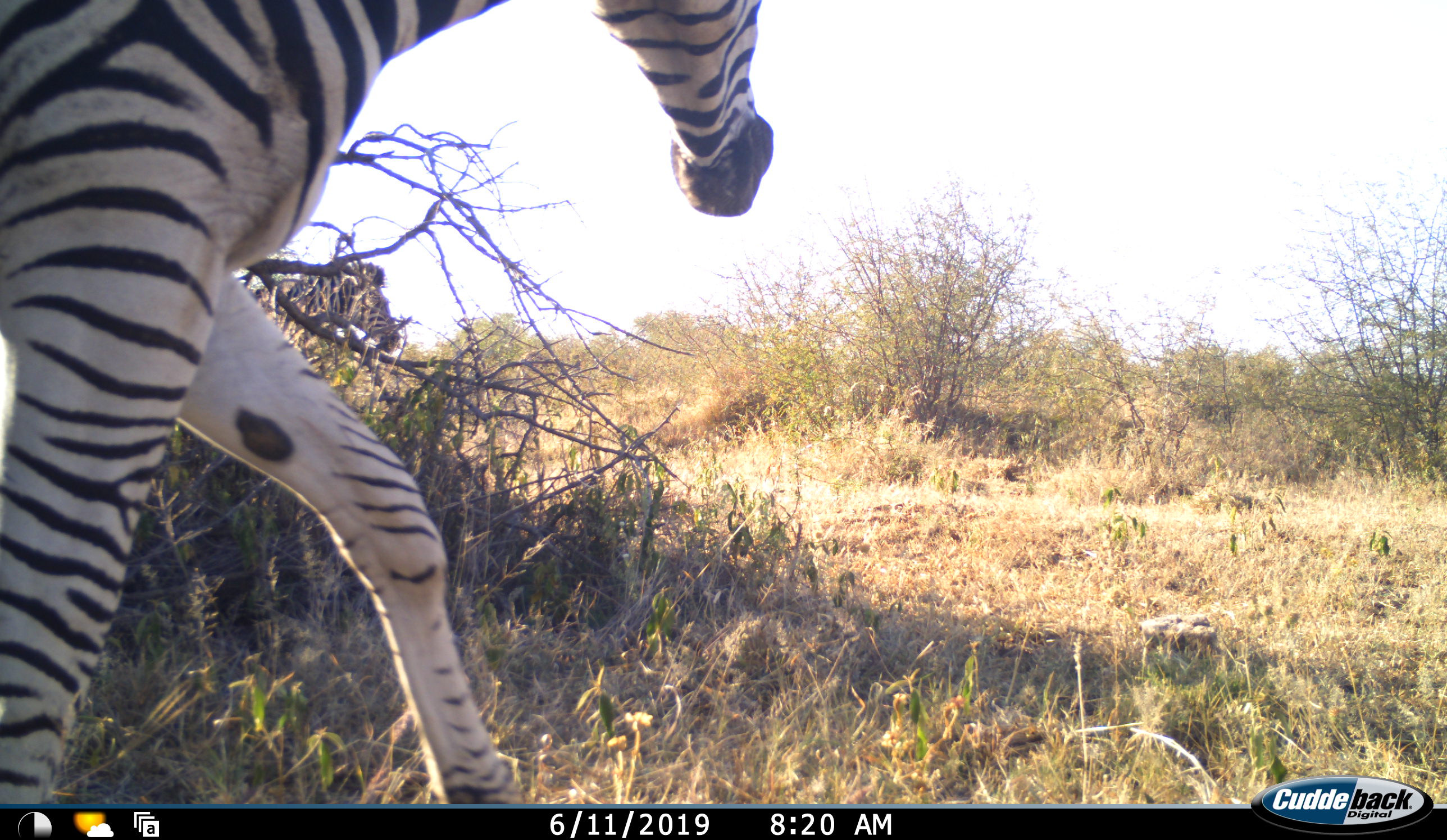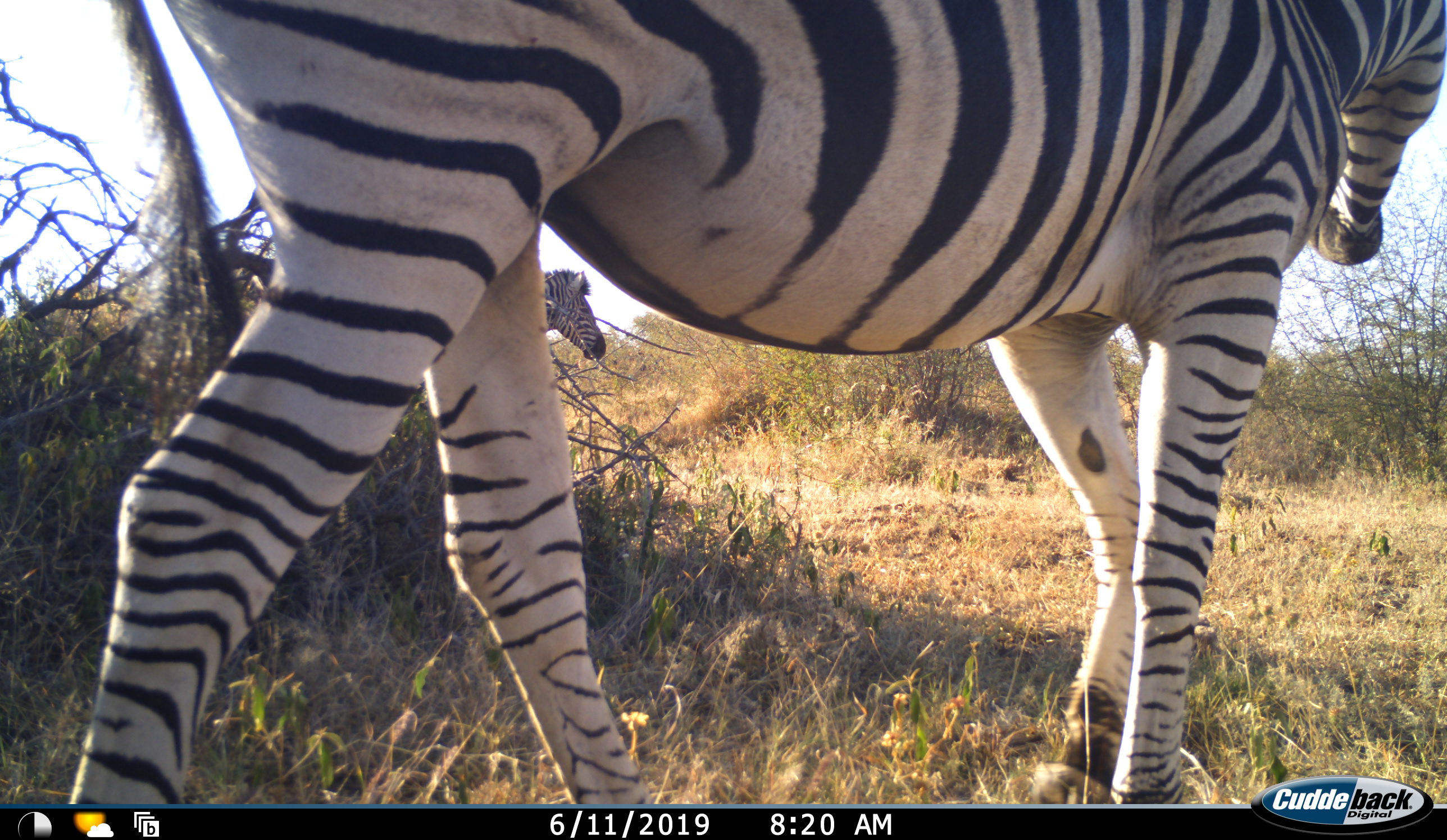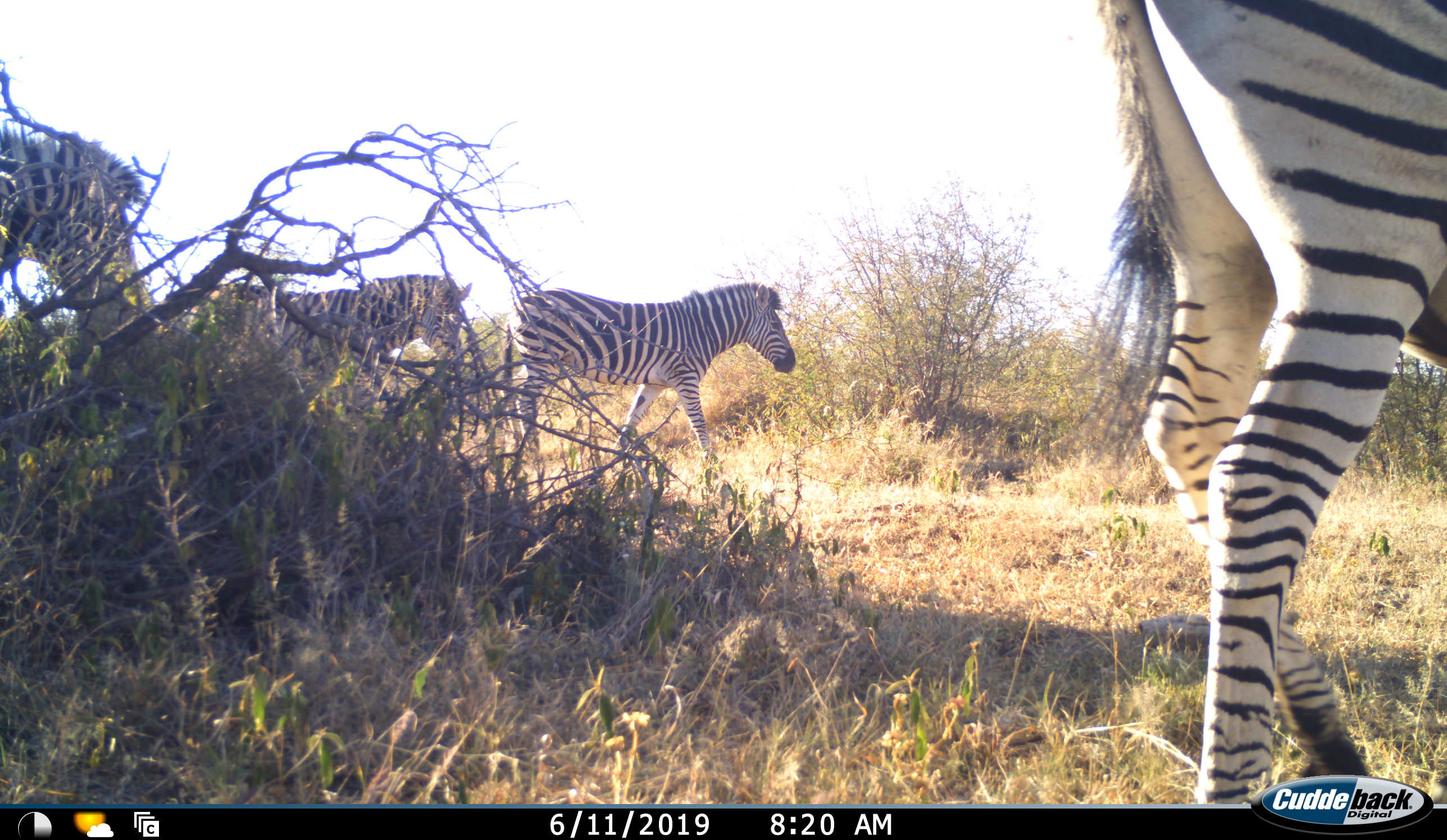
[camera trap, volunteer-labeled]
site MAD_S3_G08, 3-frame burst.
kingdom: Animalia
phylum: Chordata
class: Mammalia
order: Perissodactyla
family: Equidae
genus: Equus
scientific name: Equus quagga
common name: plains zebra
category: zebraplains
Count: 4.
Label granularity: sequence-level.